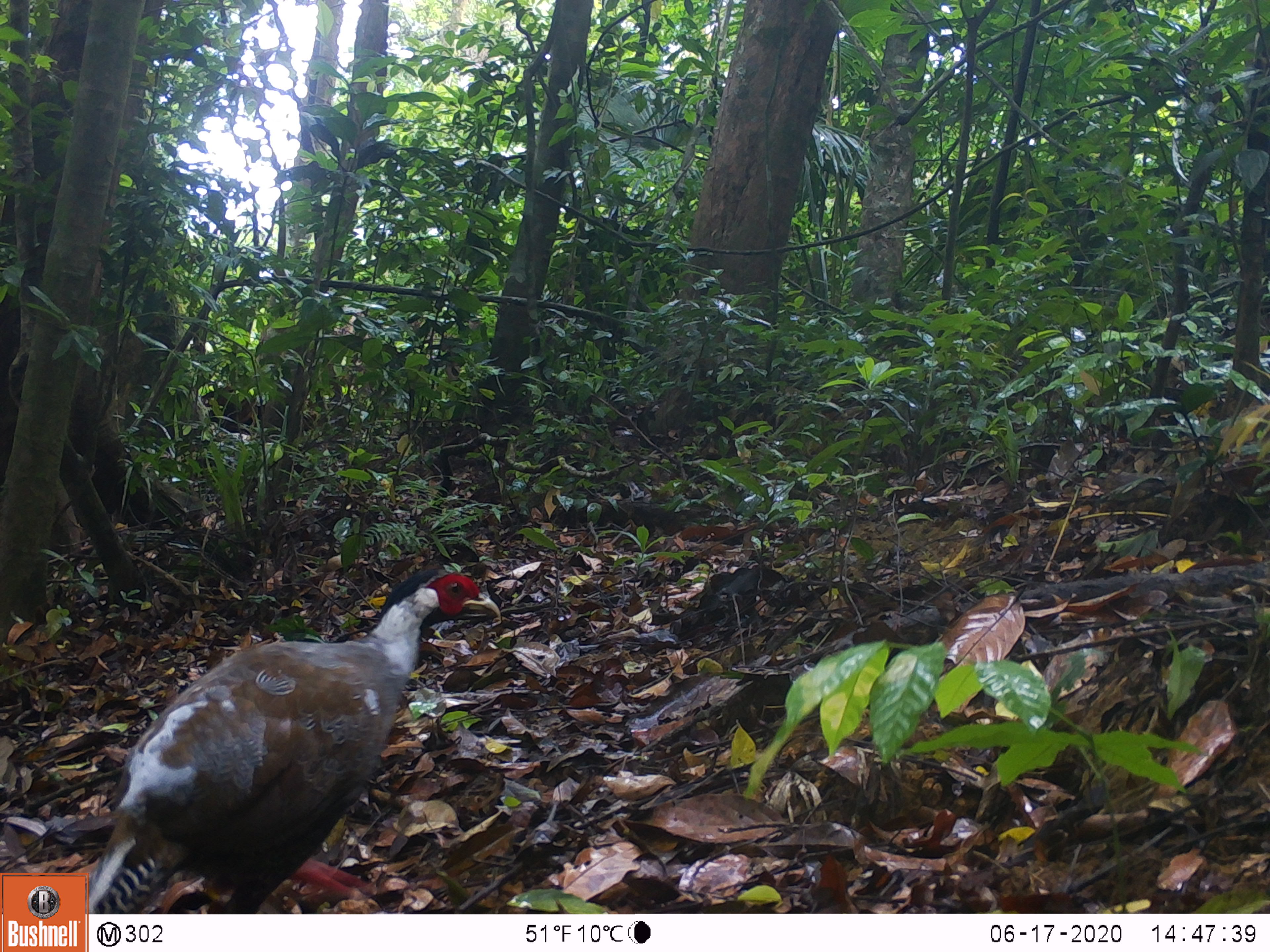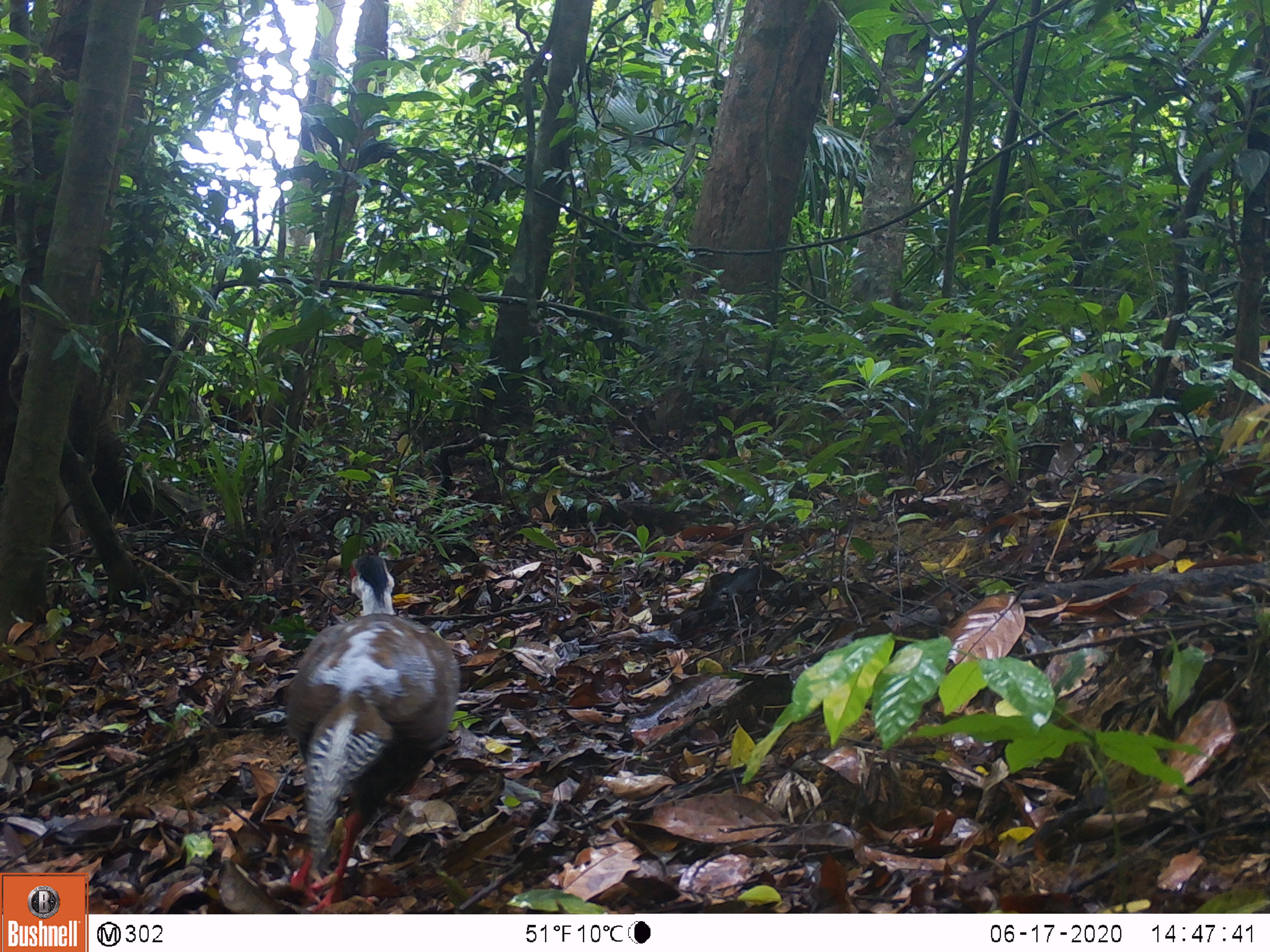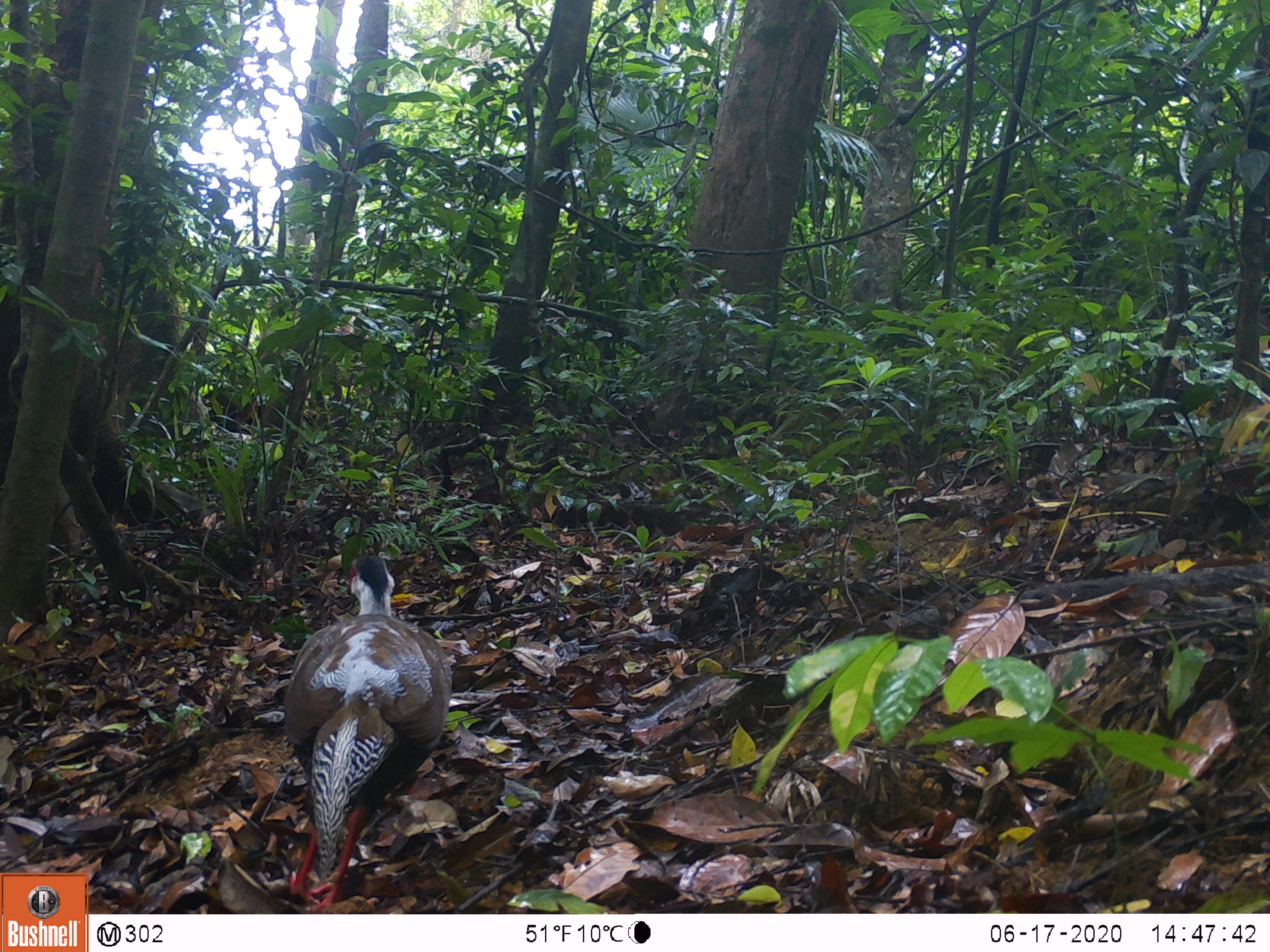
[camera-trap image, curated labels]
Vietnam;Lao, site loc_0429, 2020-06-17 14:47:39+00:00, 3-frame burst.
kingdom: Animalia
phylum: Chordata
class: Aves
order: Galliformes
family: Phasianidae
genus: Lophura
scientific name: Lophura nycthemera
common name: silver pheasant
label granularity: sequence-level